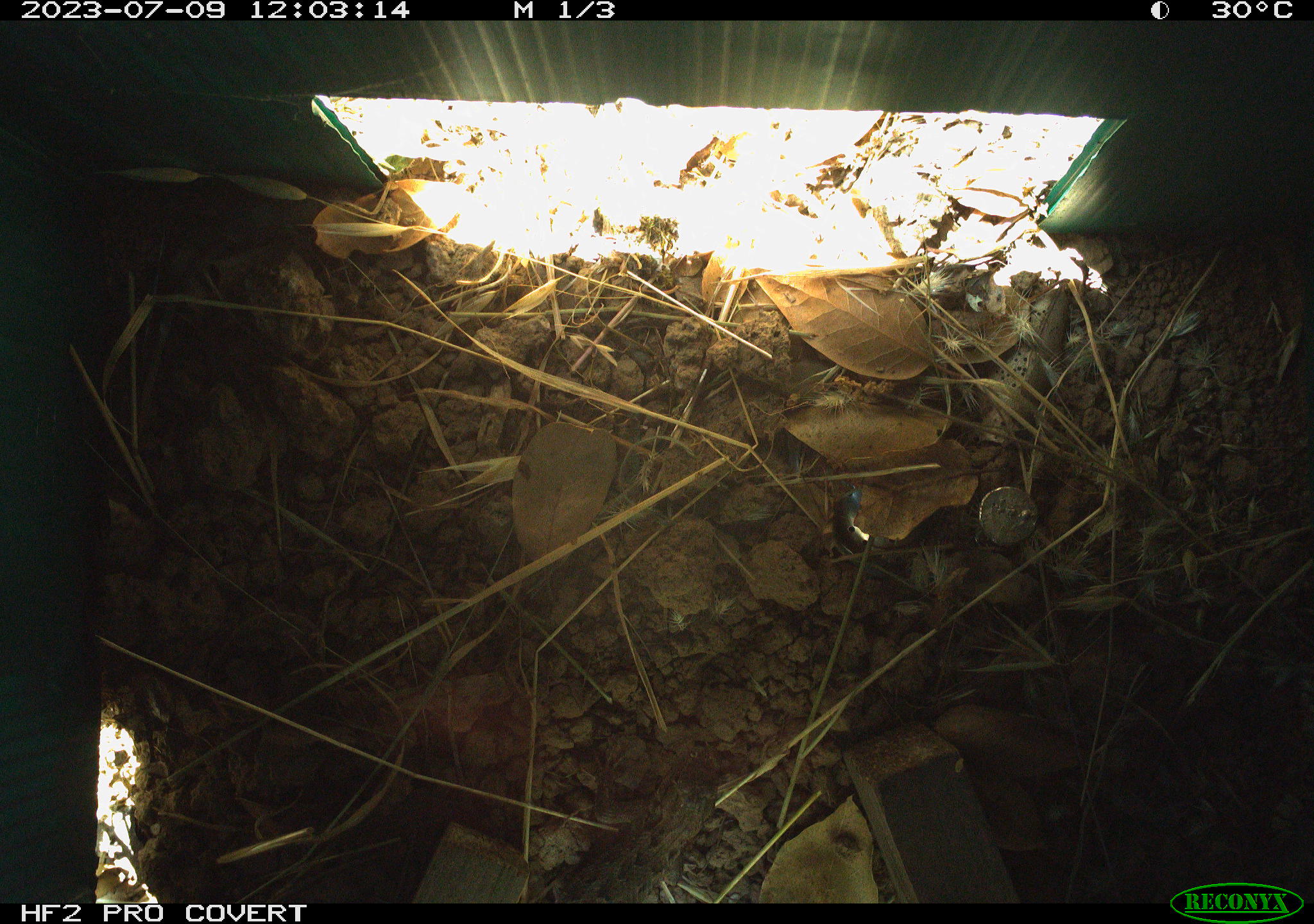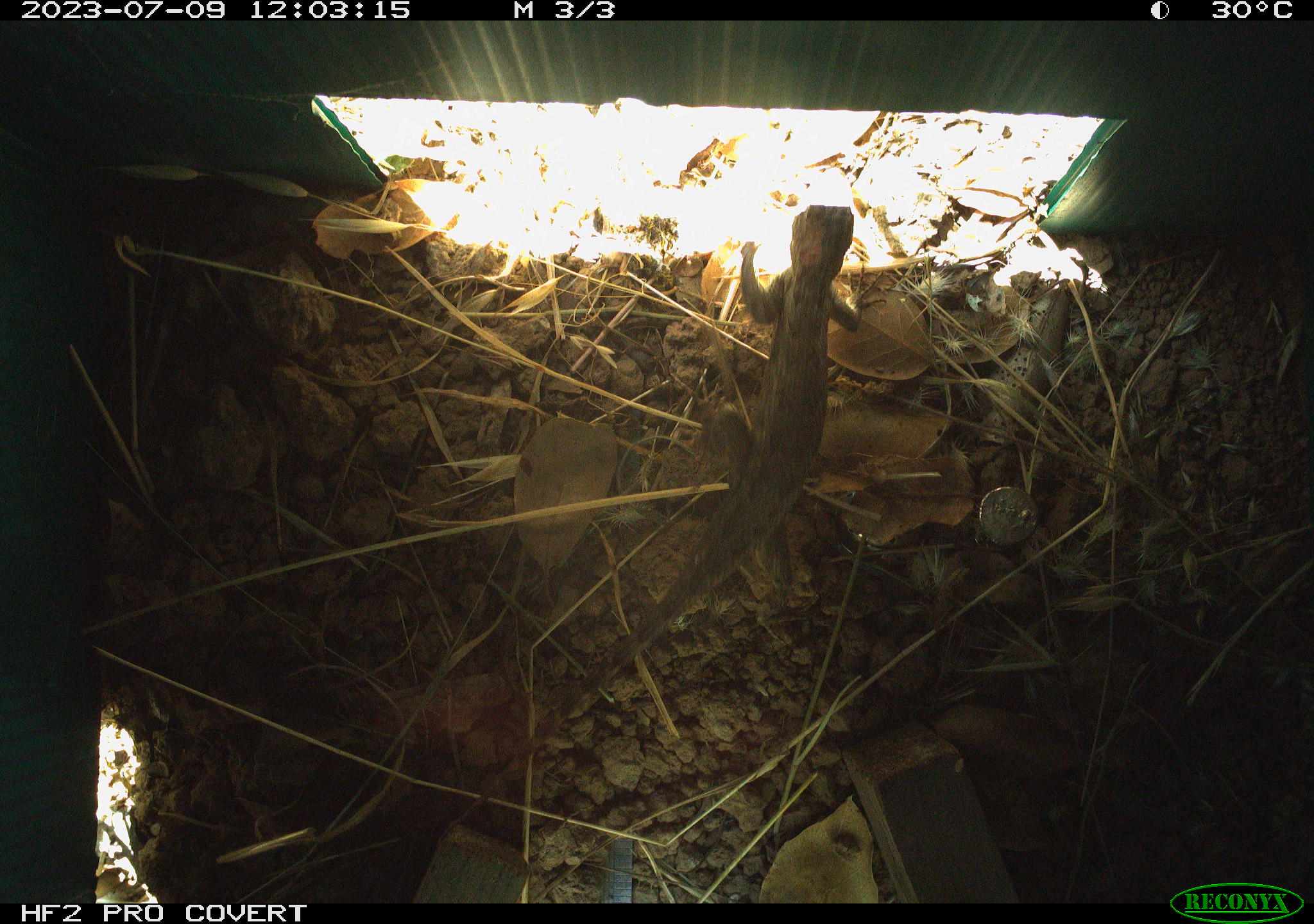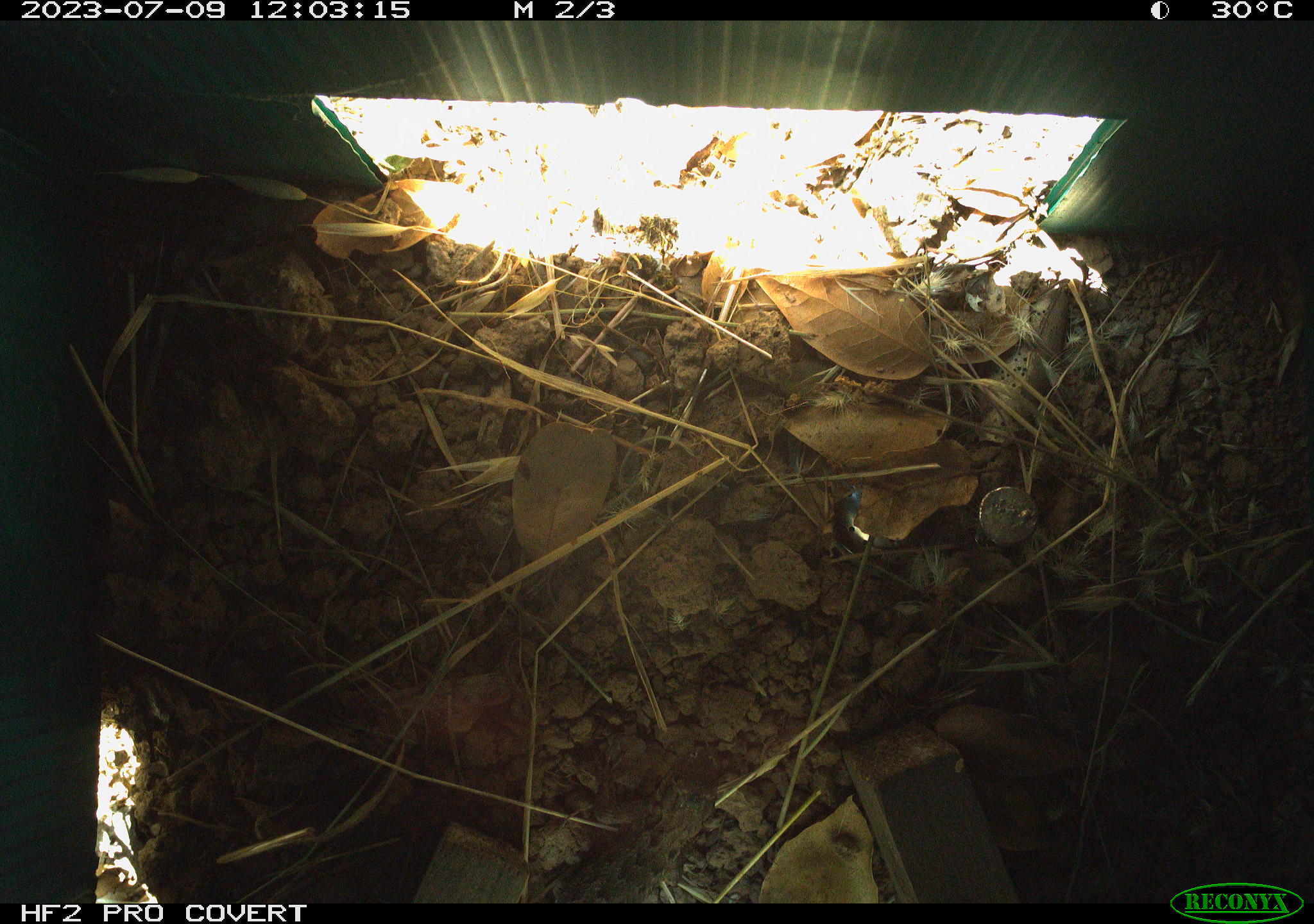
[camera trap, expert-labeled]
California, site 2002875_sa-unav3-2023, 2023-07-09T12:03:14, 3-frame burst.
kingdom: Animalia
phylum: Chordata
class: Reptilia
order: Squamata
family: Phrynosomatidae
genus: Sceloporus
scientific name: Sceloporus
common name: spiny lizards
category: sceloporus species